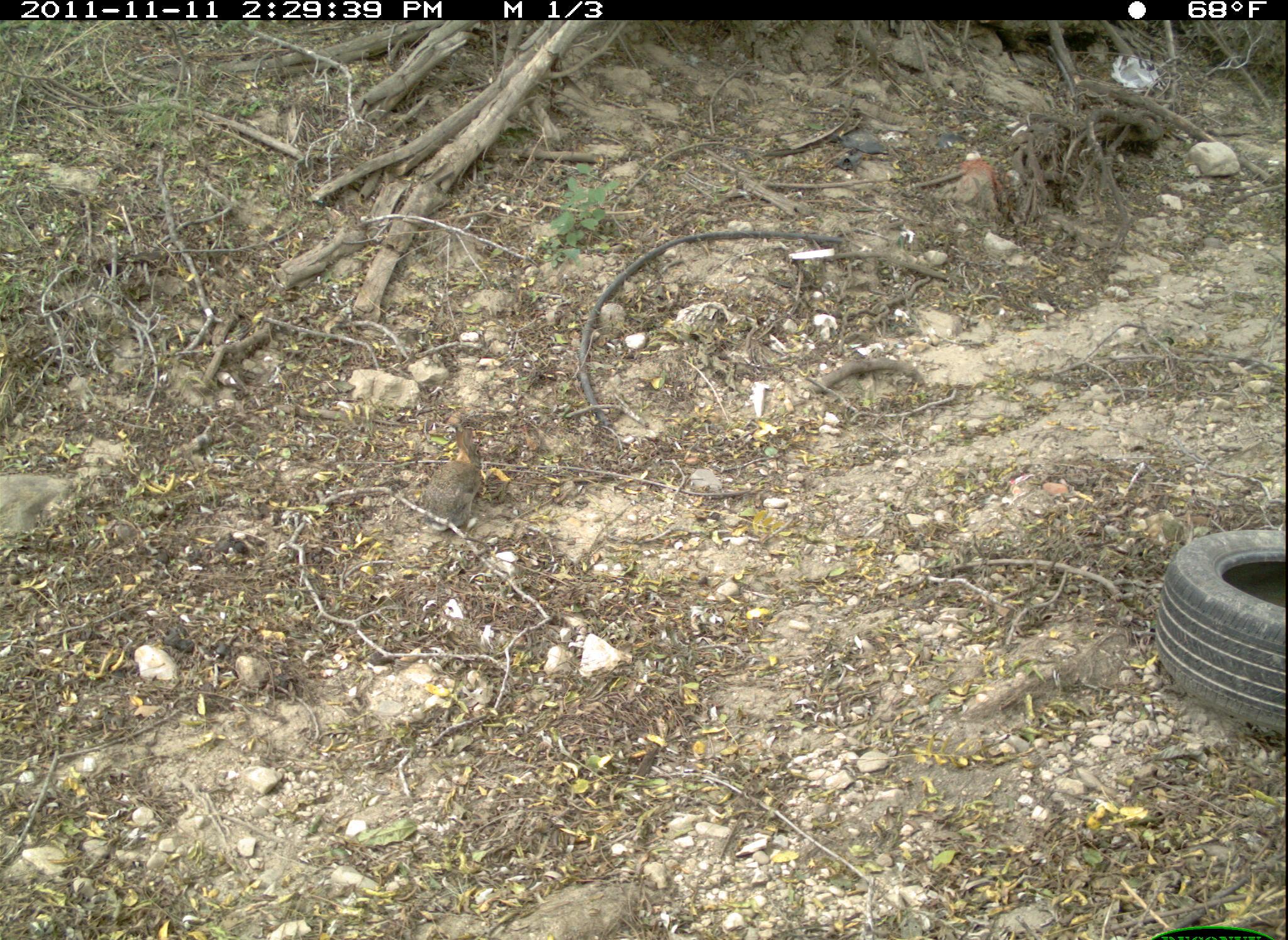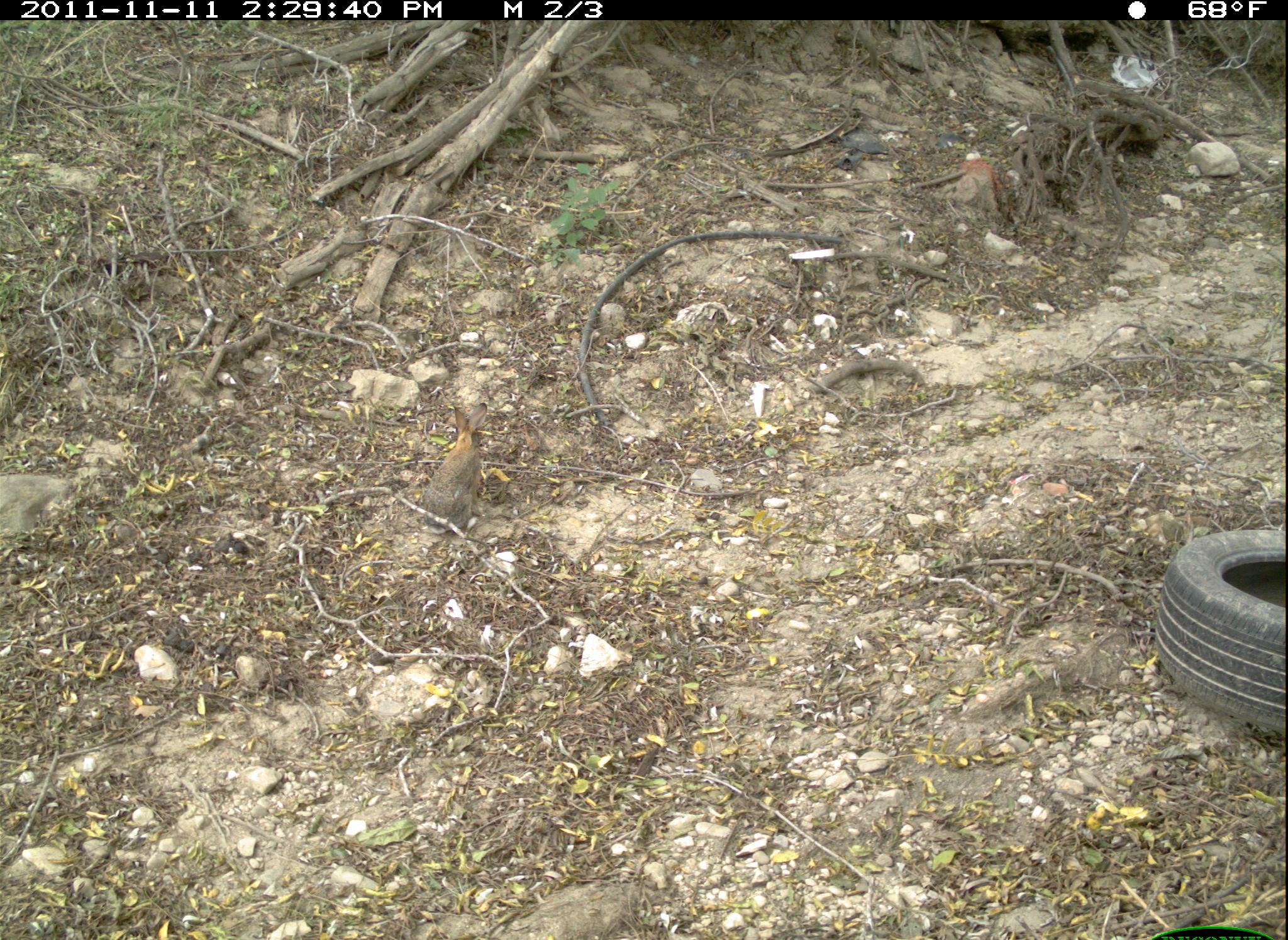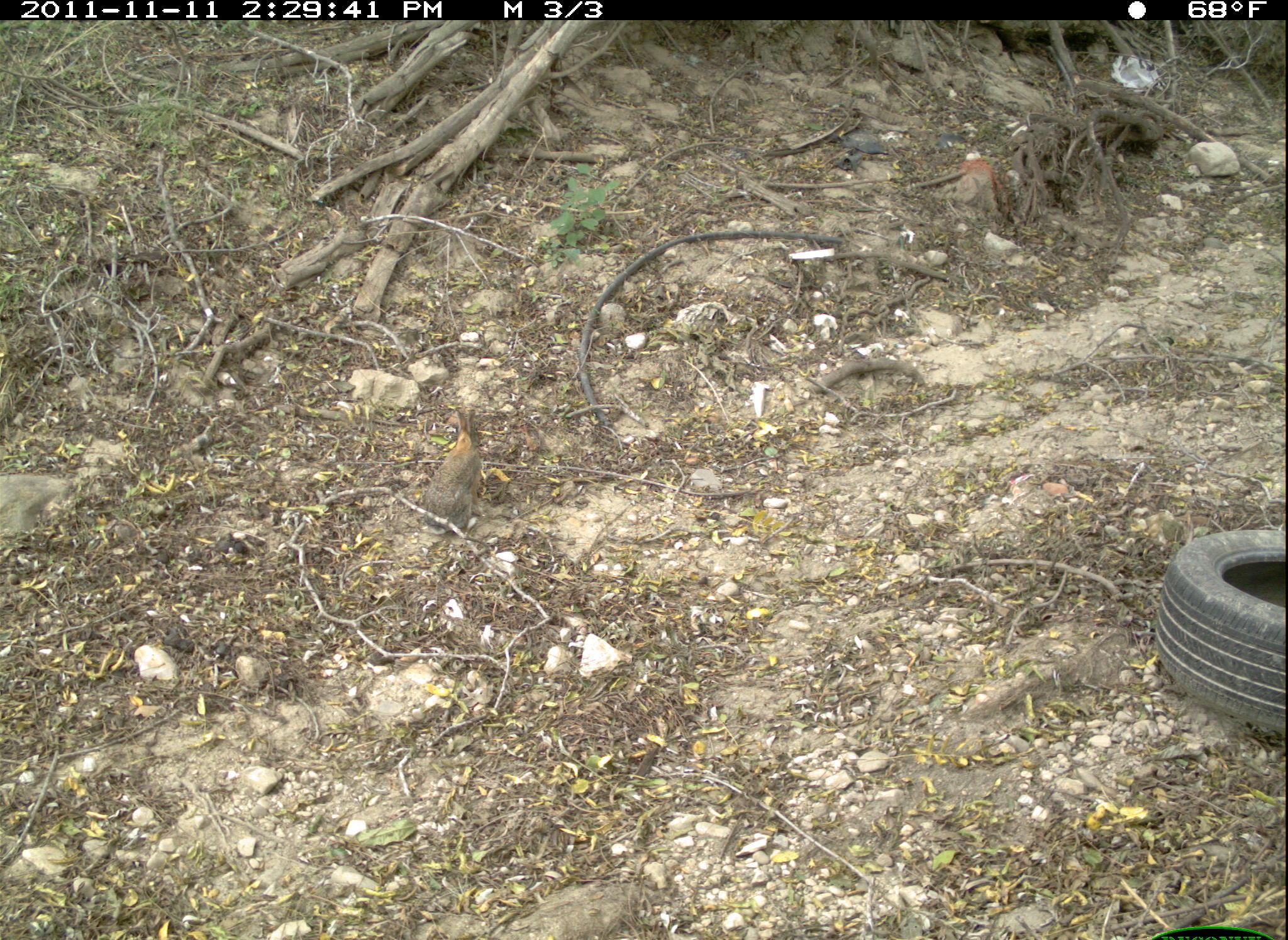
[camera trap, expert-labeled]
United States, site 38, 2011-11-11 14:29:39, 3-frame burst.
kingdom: Animalia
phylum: Chordata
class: Mammalia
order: Lagomorpha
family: Leporidae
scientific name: Leporidae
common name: rabbits and hares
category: rabbit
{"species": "rabbit (rabbits and hares) (Leporidae)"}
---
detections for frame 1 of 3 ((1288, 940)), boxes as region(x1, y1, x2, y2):
rabbit: region(409, 409, 496, 544)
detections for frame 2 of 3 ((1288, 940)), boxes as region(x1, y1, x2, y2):
rabbit: region(407, 382, 515, 548)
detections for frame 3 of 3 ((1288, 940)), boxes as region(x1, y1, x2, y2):
rabbit: region(393, 375, 502, 557)